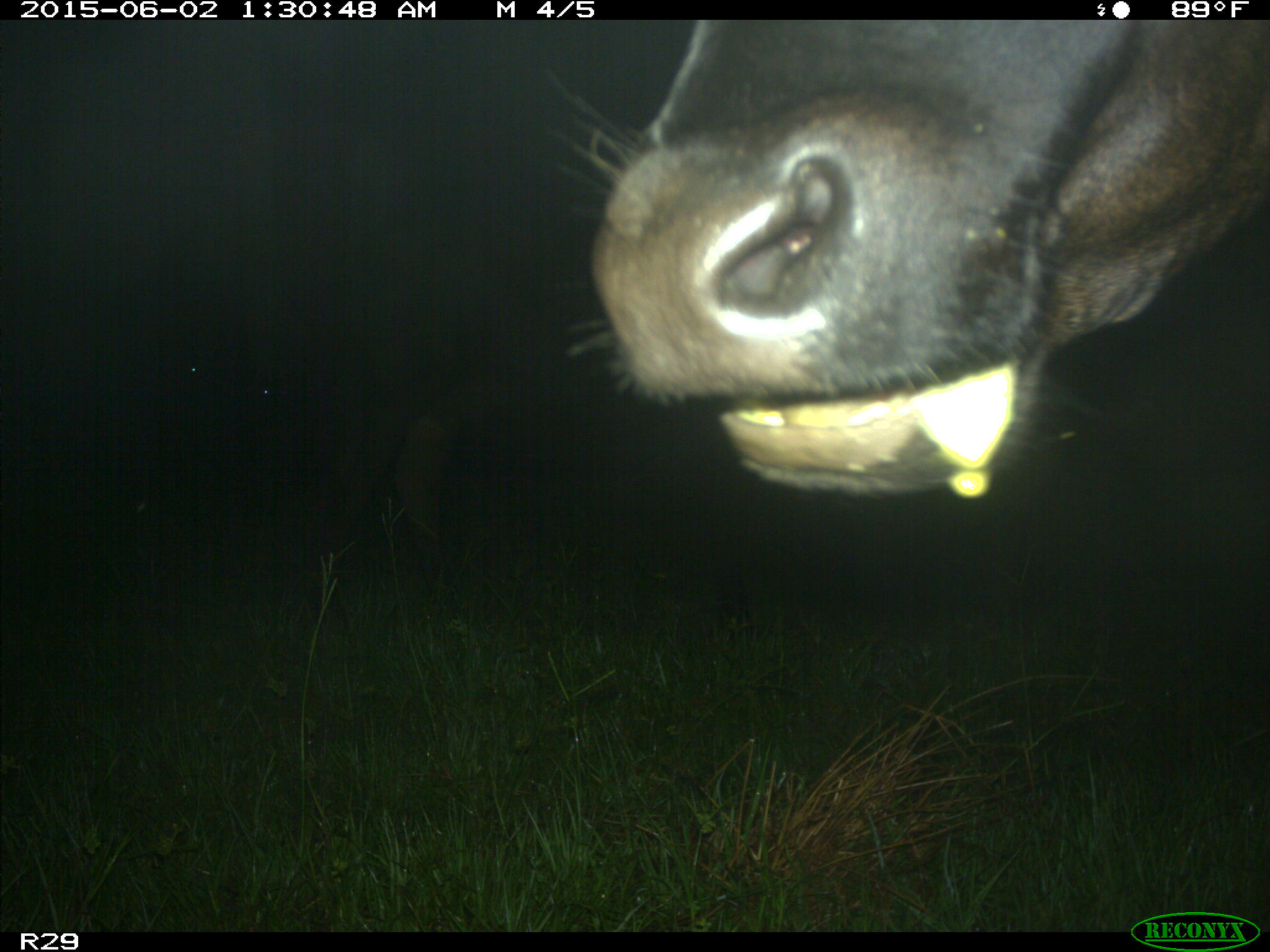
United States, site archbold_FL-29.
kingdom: Animalia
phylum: Chordata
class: Mammalia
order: Artiodactyla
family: Bovidae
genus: Bos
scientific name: Bos taurus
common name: domestic cow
Bos taurus (domestic cow).